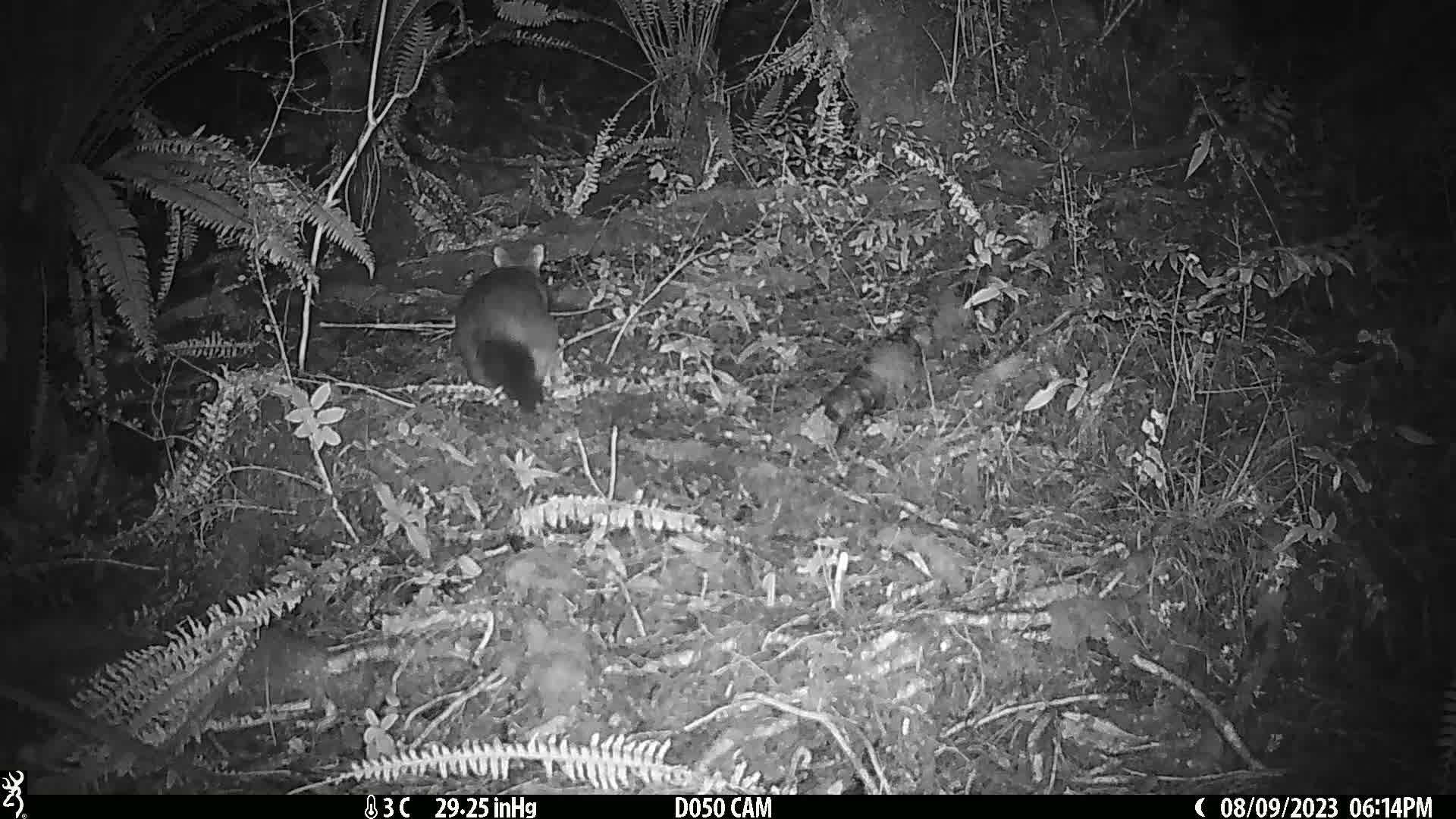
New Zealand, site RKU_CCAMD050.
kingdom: Animalia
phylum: Chordata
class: Mammalia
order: Diprotodontia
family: Phalangeridae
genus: Trichosurus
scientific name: Trichosurus vulpecula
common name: common brushtail possum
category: possum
Possum (common brushtail possum) (Trichosurus vulpecula).